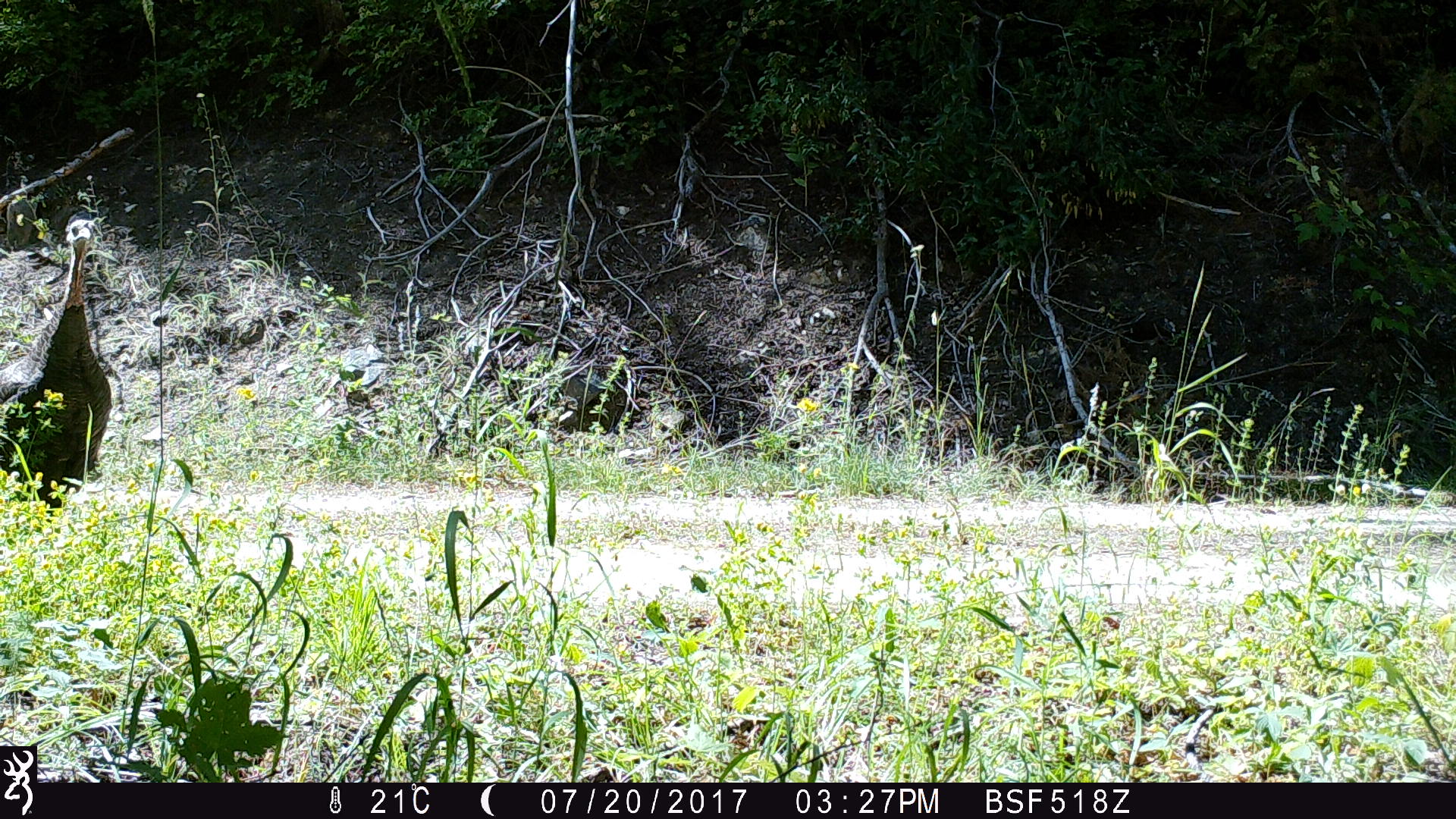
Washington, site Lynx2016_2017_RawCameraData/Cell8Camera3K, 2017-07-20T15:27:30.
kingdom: Animalia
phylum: Chordata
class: Aves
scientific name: Aves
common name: birds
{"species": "Aves (birds)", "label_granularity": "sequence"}